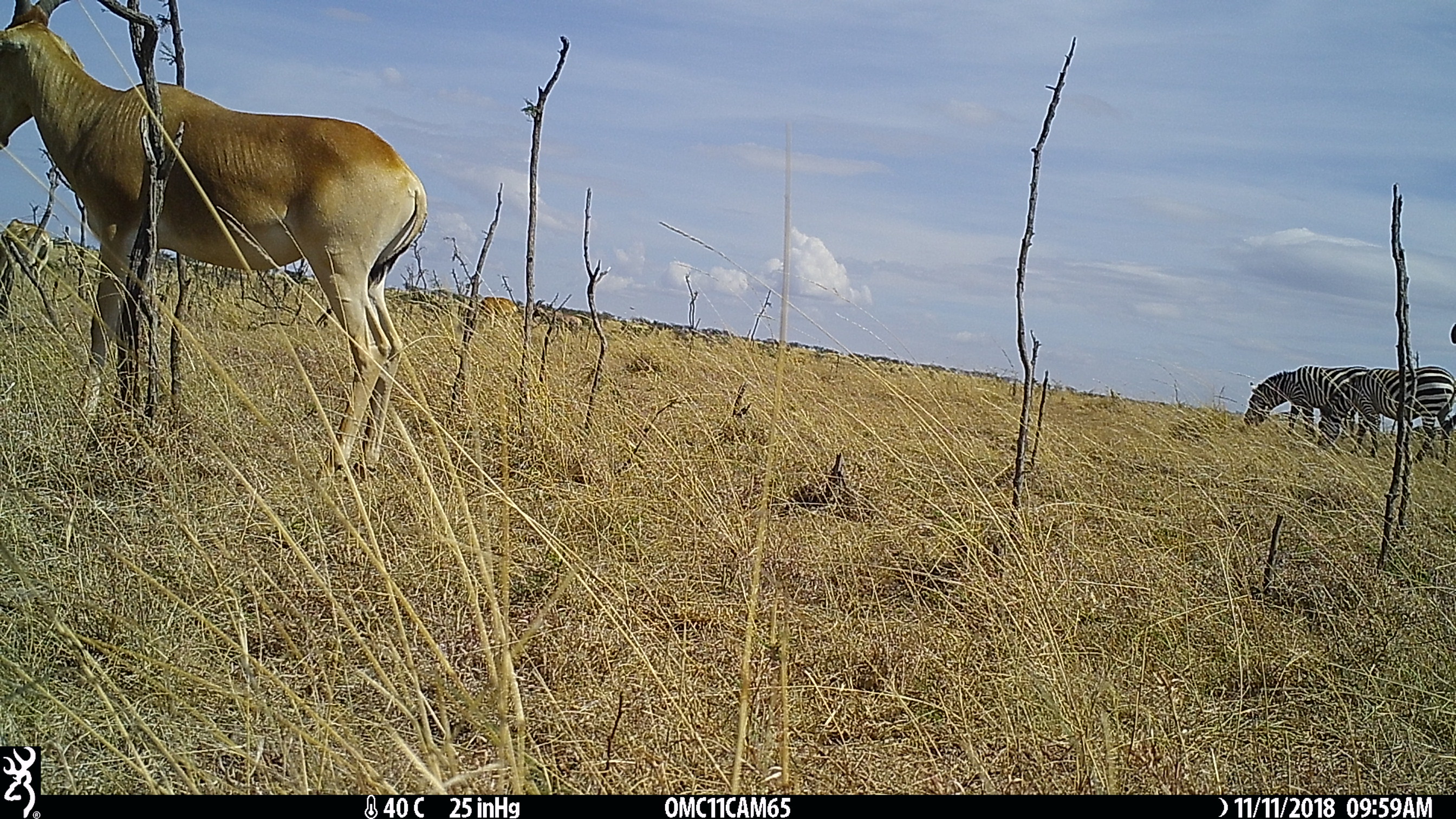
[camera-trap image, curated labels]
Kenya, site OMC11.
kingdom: Animalia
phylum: Chordata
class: Mammalia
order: Artiodactyla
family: Bovidae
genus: Alcelaphus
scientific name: Alcelaphus buselaphus cokii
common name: coke's hartebeest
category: hartebeest cokes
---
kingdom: Animalia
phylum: Chordata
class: Mammalia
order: Perissodactyla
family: Equidae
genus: Equus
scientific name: Equus quagga burchellii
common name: burchell's zebra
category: zebra